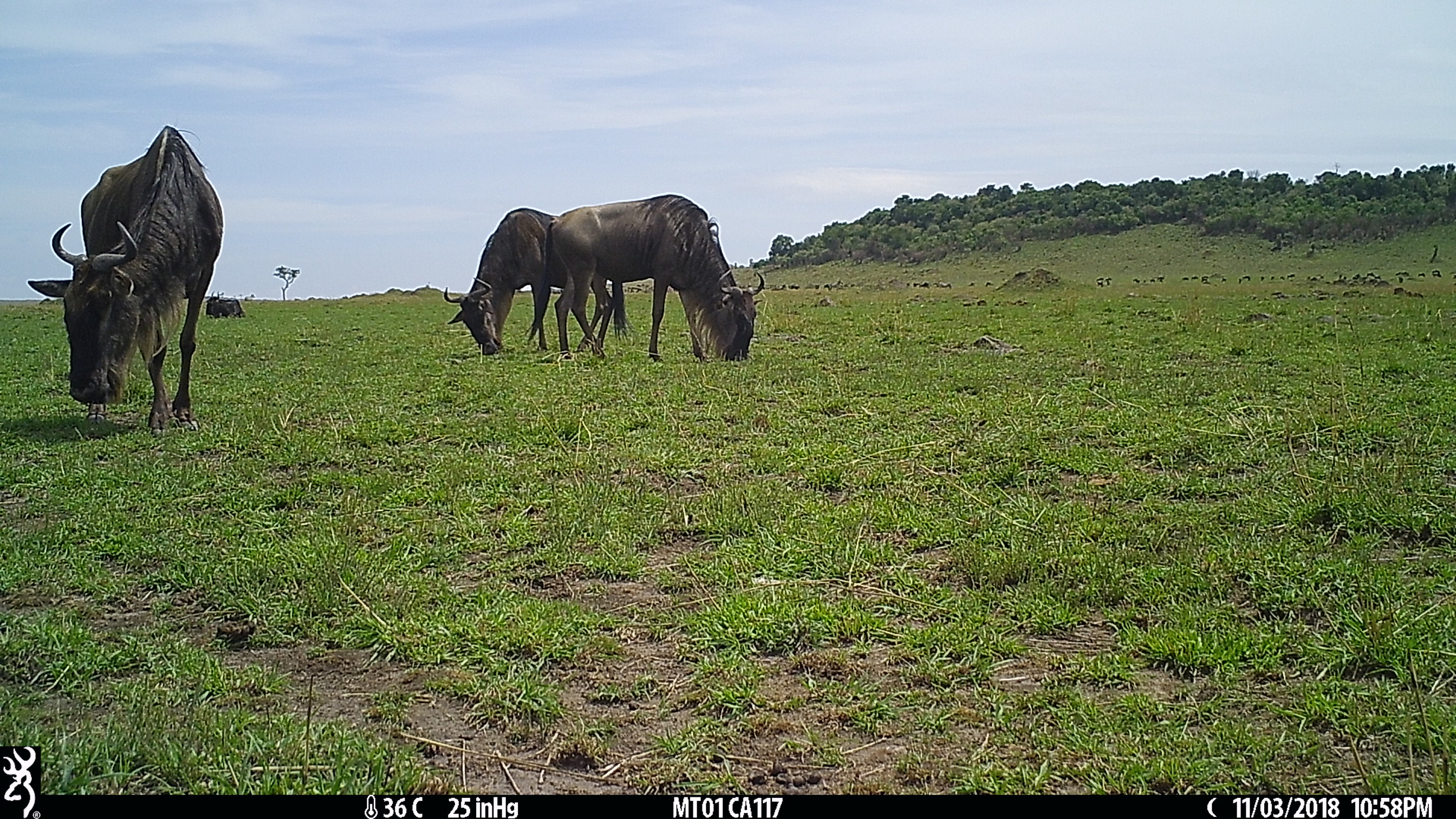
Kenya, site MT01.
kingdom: Animalia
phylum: Chordata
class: Mammalia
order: Artiodactyla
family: Bovidae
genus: Connochaetes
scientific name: Connochaetes taurinus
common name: blue wildebeest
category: wildebeest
Wildebeest (blue wildebeest) (Connochaetes taurinus).